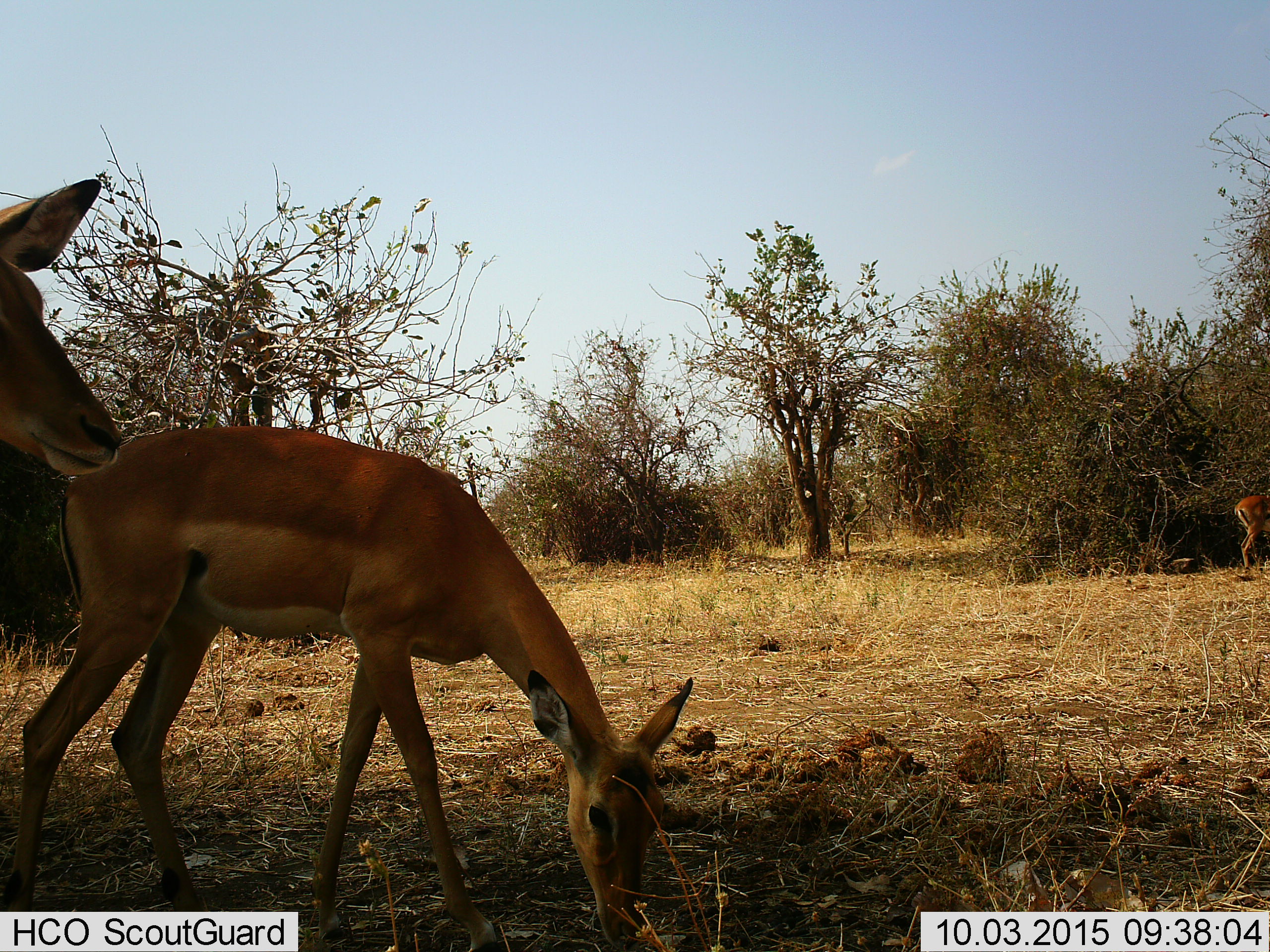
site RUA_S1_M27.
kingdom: Animalia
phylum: Chordata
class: Mammalia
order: Artiodactyla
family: Bovidae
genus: Aepyceros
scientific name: Aepyceros melampus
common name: impala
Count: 3.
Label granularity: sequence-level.